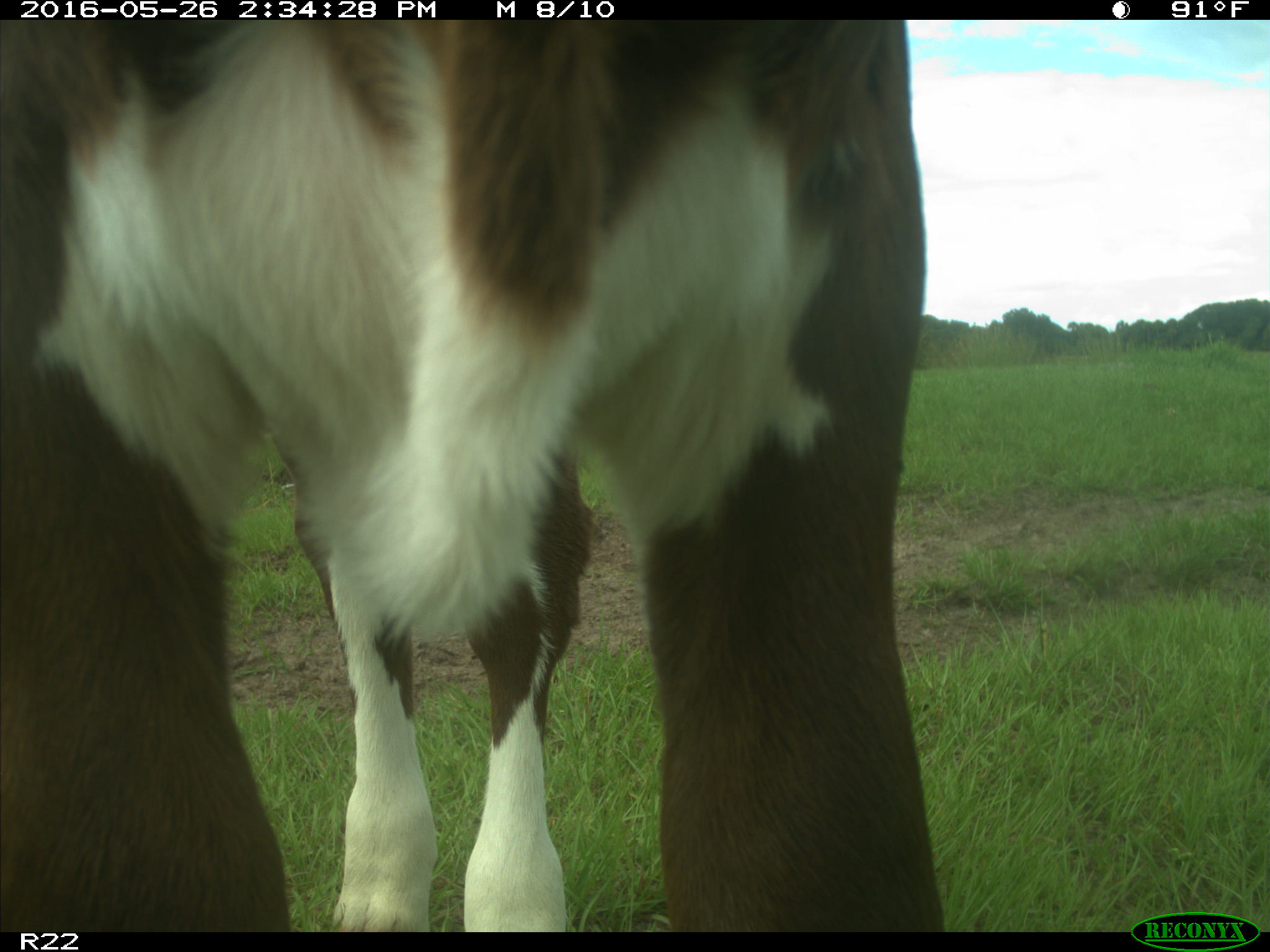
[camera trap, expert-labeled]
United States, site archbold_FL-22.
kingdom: Animalia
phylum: Chordata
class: Mammalia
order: Artiodactyla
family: Bovidae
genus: Bos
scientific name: Bos taurus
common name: domestic cow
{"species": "Bos taurus (domestic cow)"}